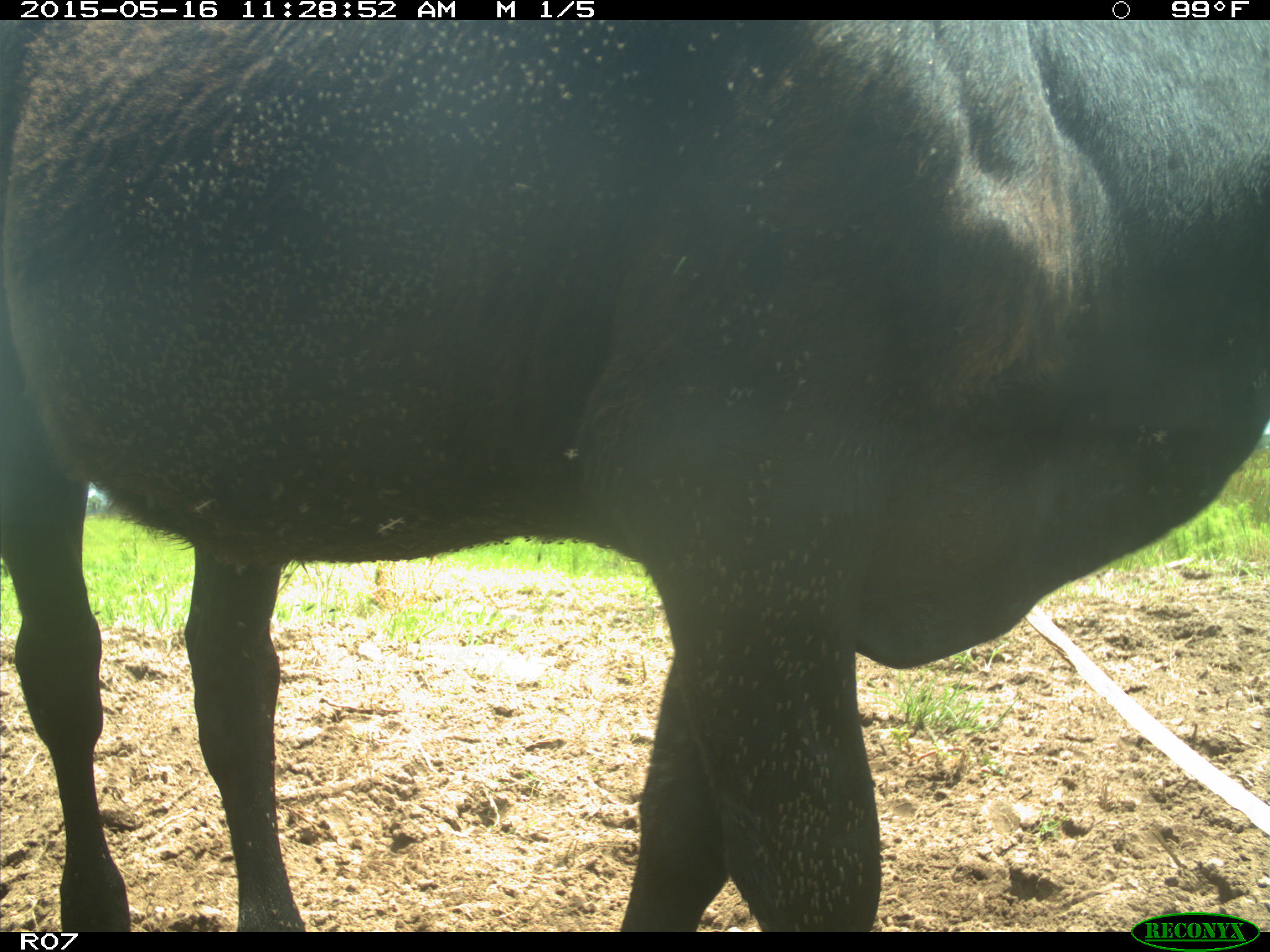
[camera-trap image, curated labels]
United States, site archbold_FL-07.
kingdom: Animalia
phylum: Chordata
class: Mammalia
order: Artiodactyla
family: Bovidae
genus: Bos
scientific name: Bos taurus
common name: domestic cow